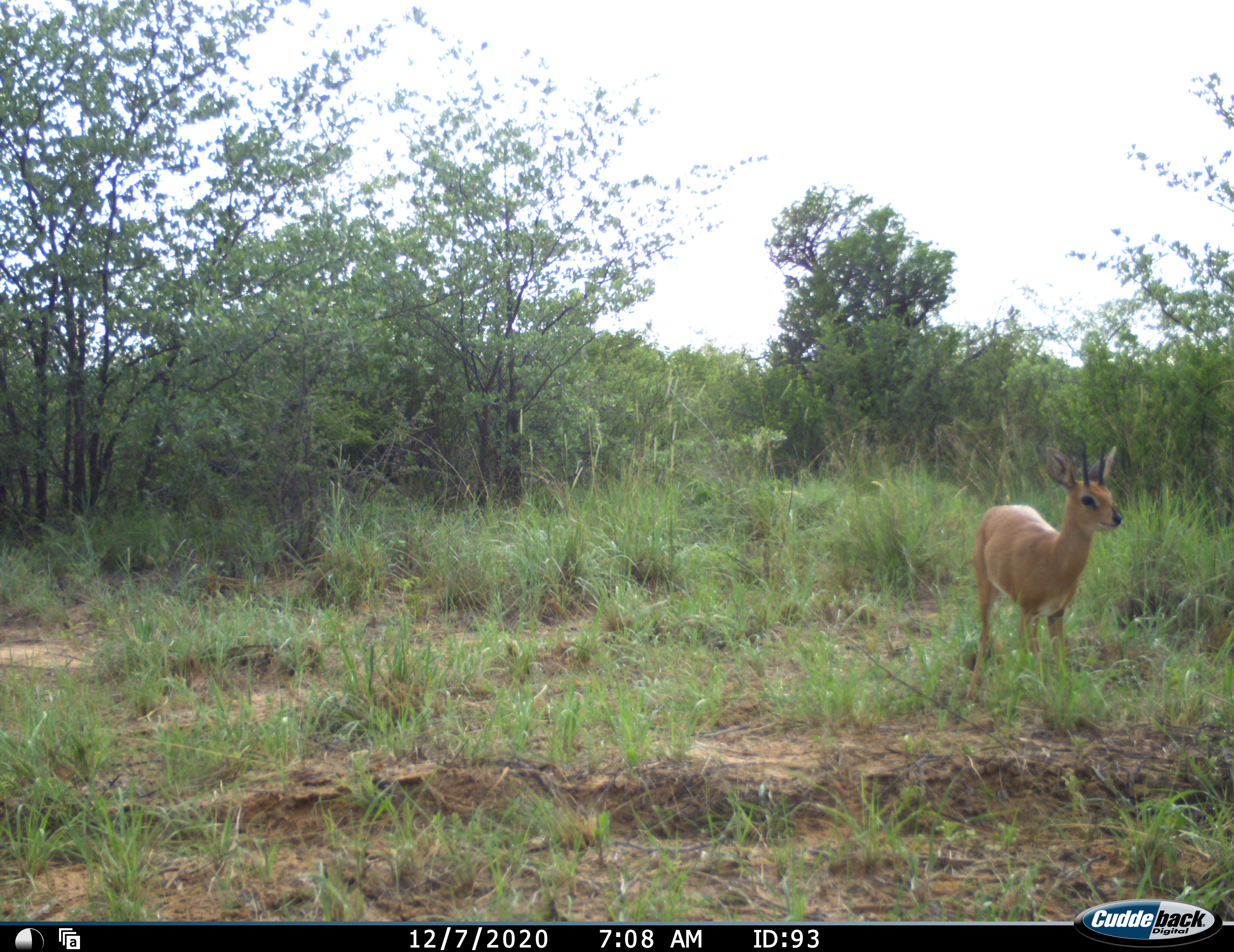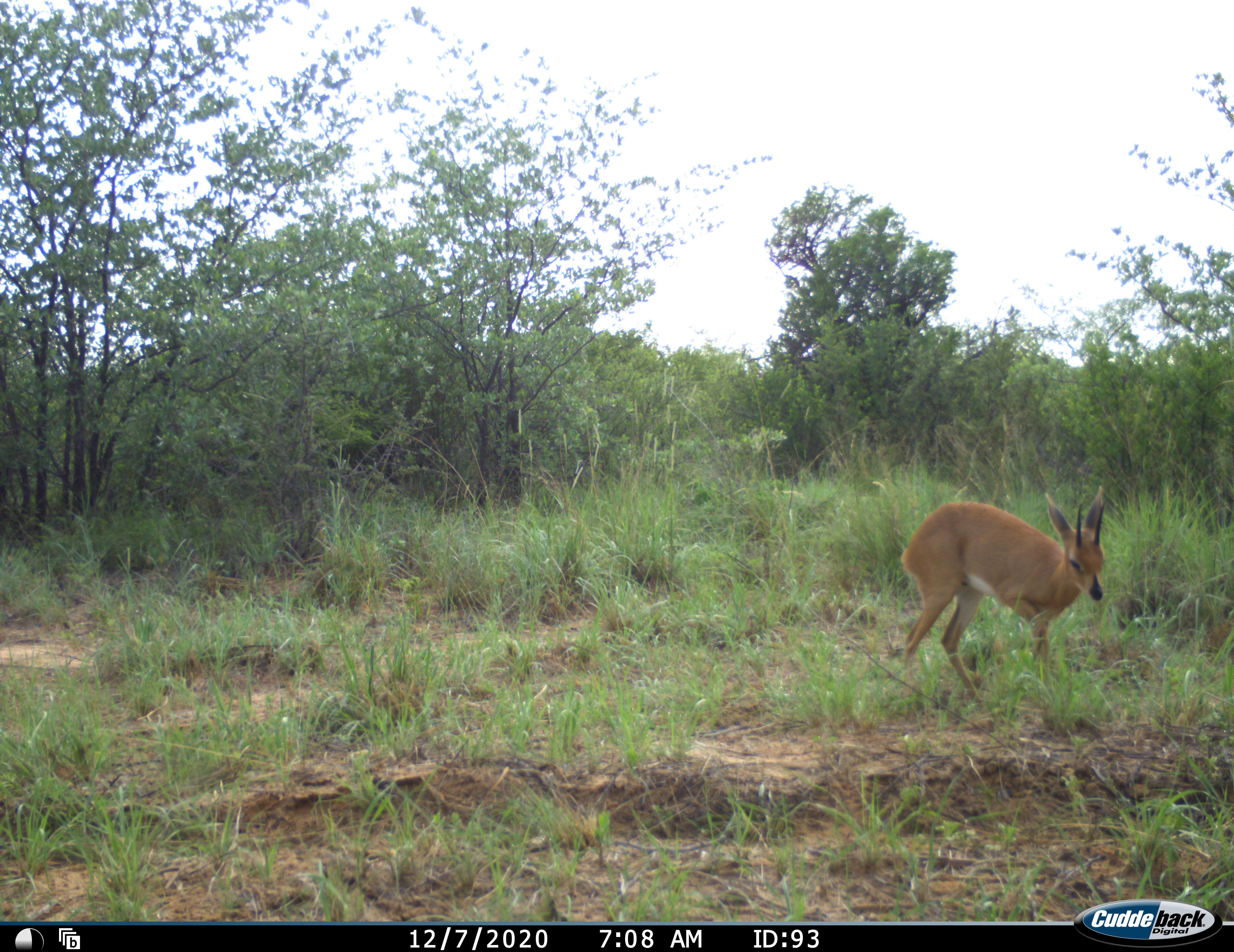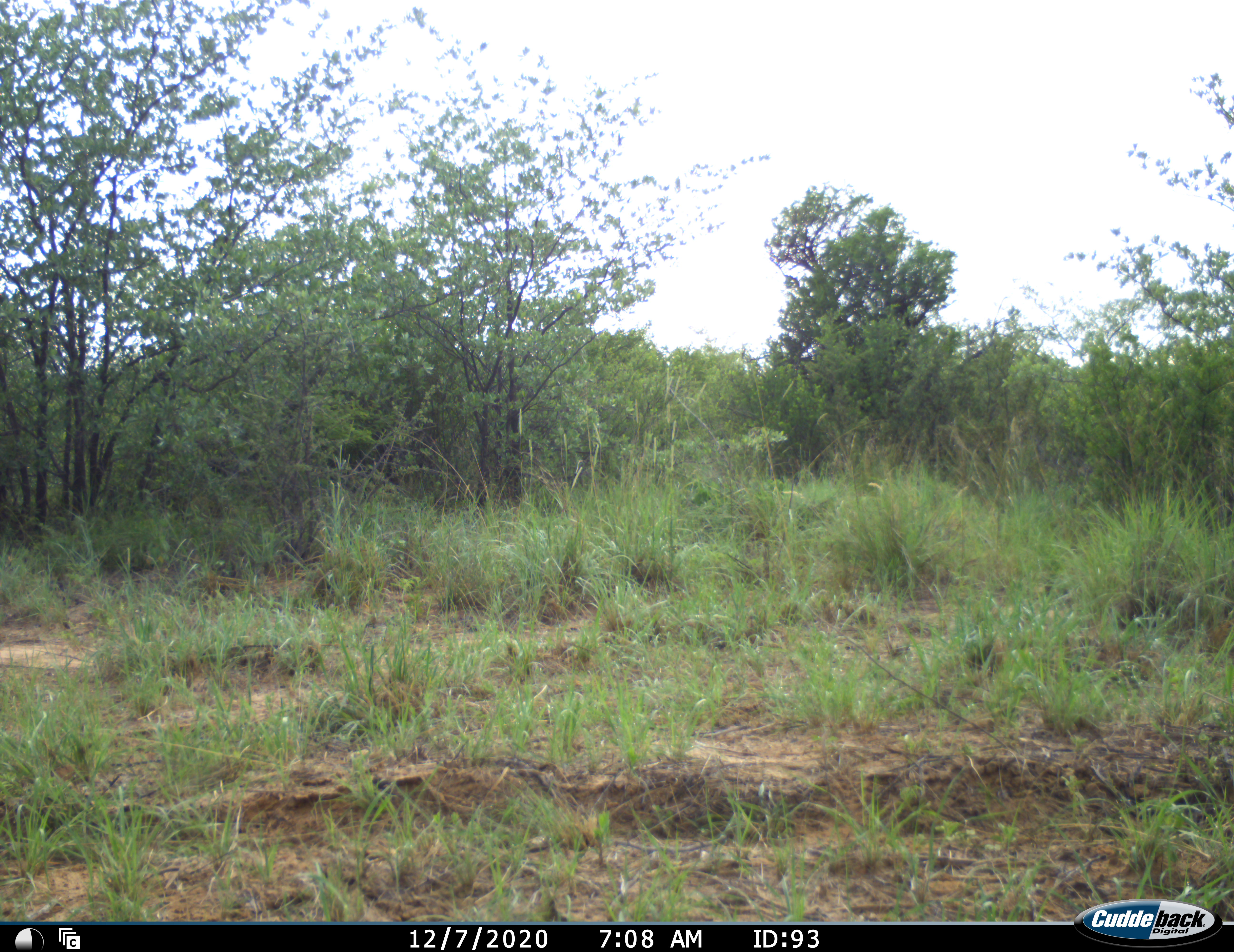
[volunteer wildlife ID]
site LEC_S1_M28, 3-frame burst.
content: unidentified animal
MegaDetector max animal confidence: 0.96